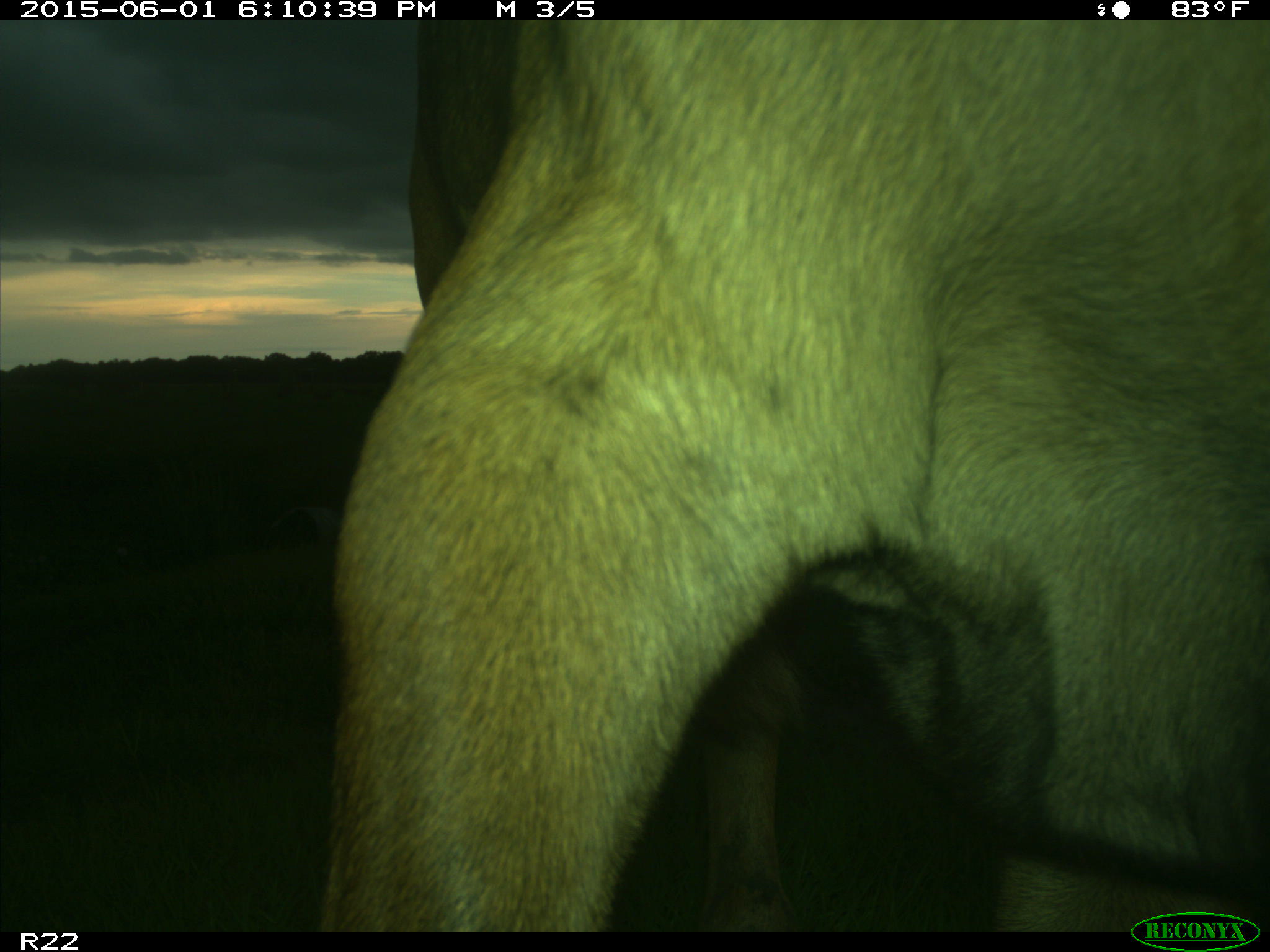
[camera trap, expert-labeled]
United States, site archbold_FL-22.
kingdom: Animalia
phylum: Chordata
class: Mammalia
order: Artiodactyla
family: Bovidae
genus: Bos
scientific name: Bos taurus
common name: domestic cow